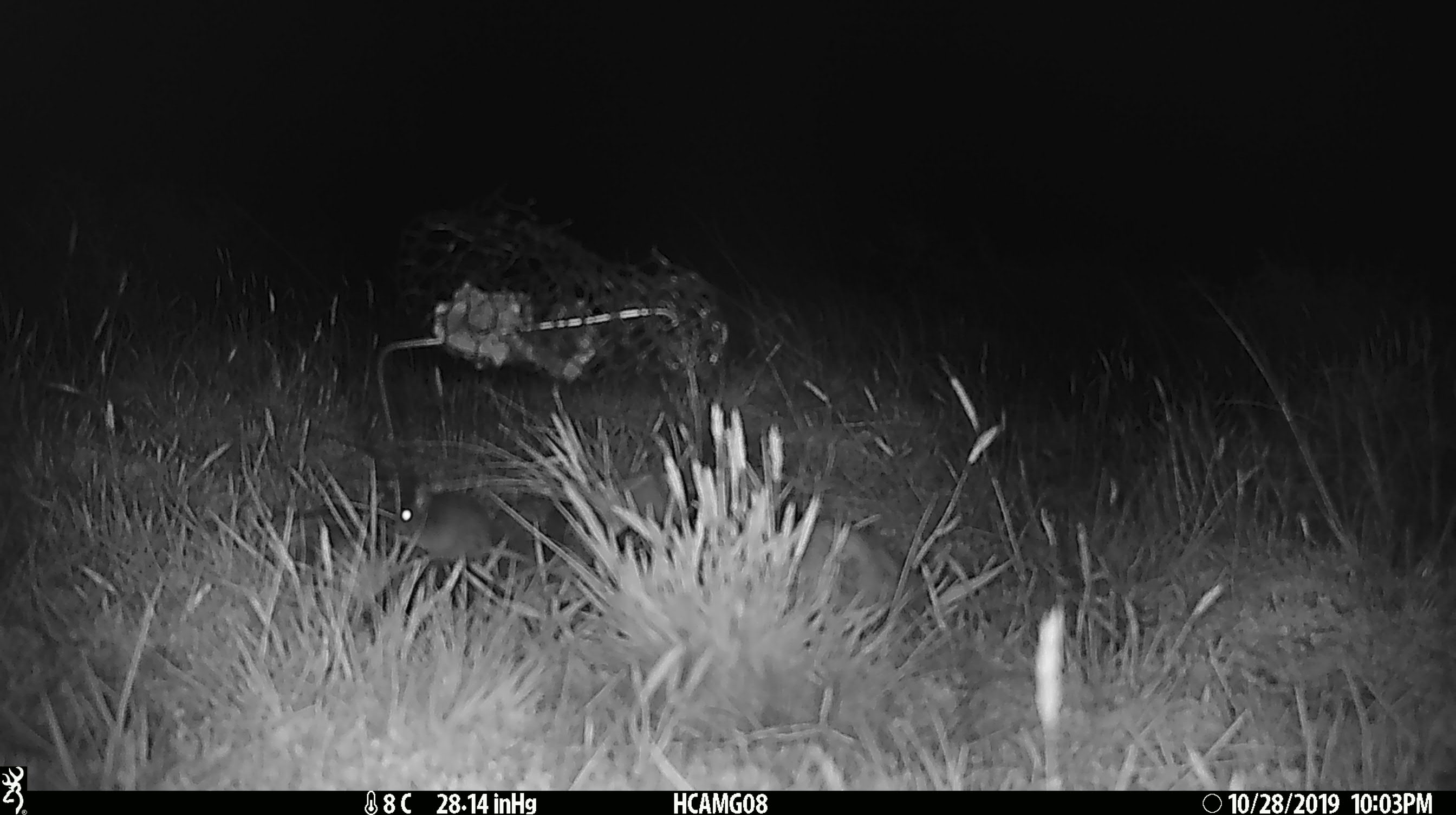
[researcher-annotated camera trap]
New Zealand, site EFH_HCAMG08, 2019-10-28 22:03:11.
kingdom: Animalia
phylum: Chordata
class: Mammalia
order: Rodentia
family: Muridae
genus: Mus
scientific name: Mus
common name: mouse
Mouse (Mus).